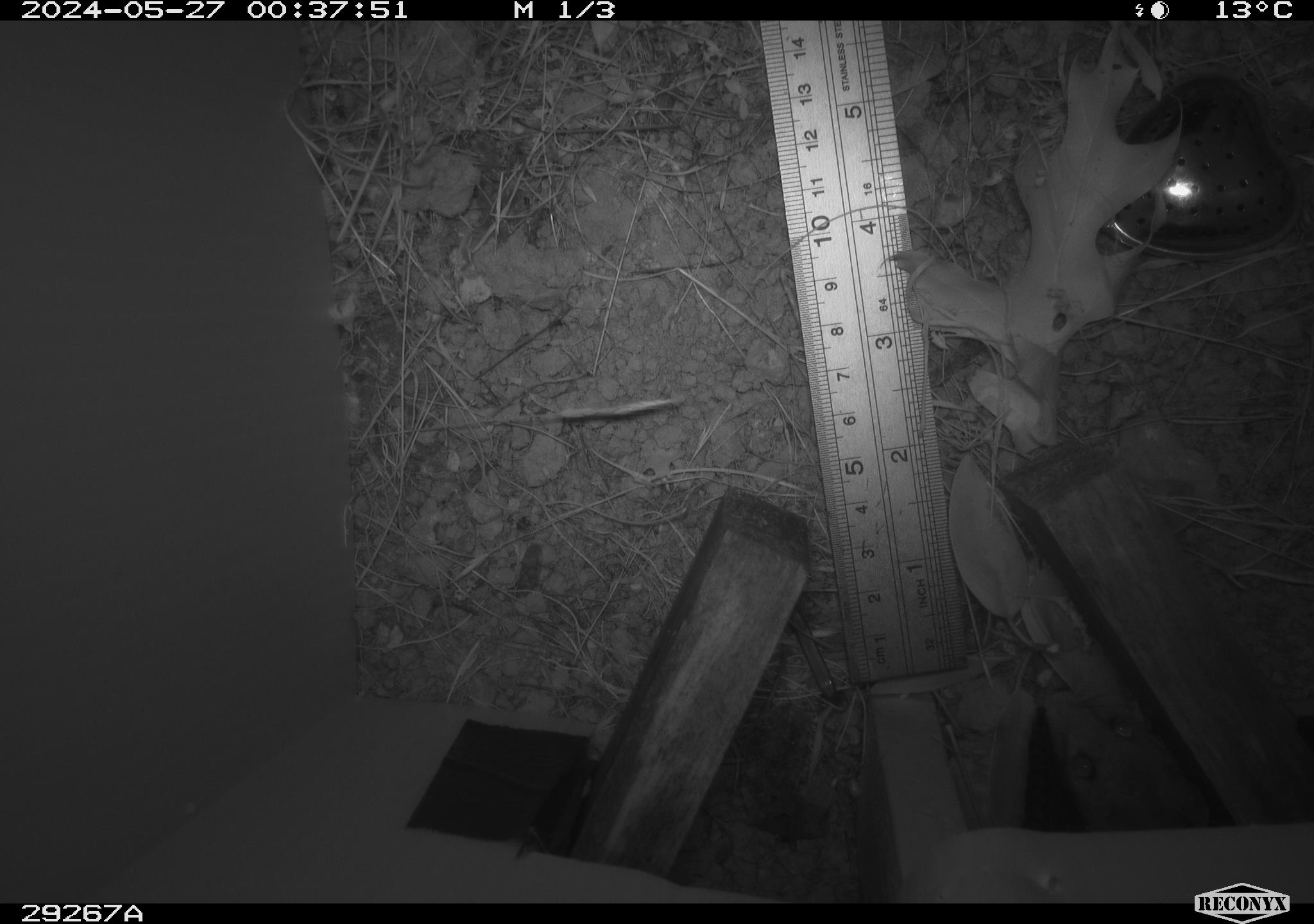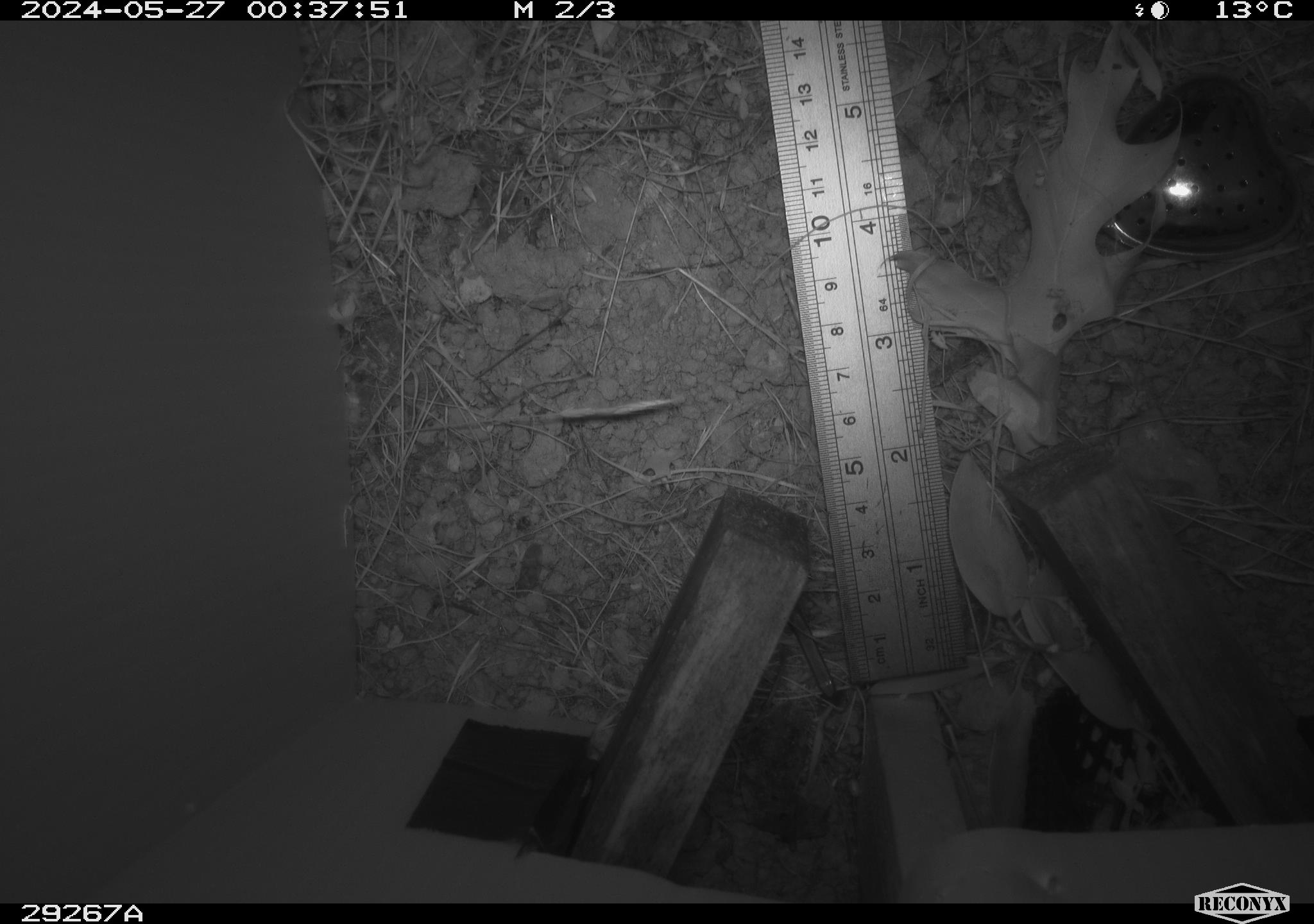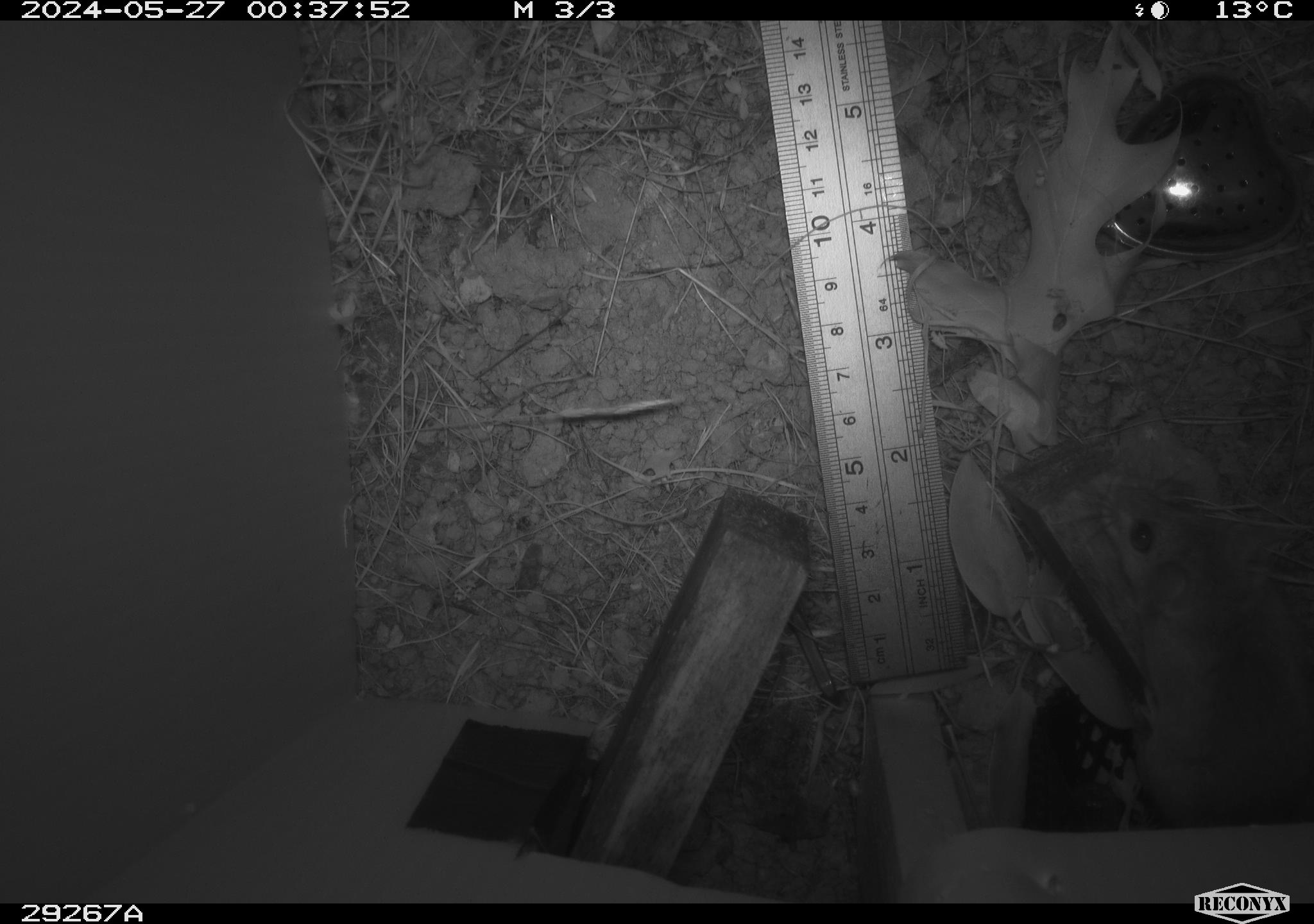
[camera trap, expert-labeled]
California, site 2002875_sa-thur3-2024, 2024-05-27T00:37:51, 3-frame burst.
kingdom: Animalia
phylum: Chordata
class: Mammalia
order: Rodentia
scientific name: Rodentia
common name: rodent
Rodent (Rodentia).